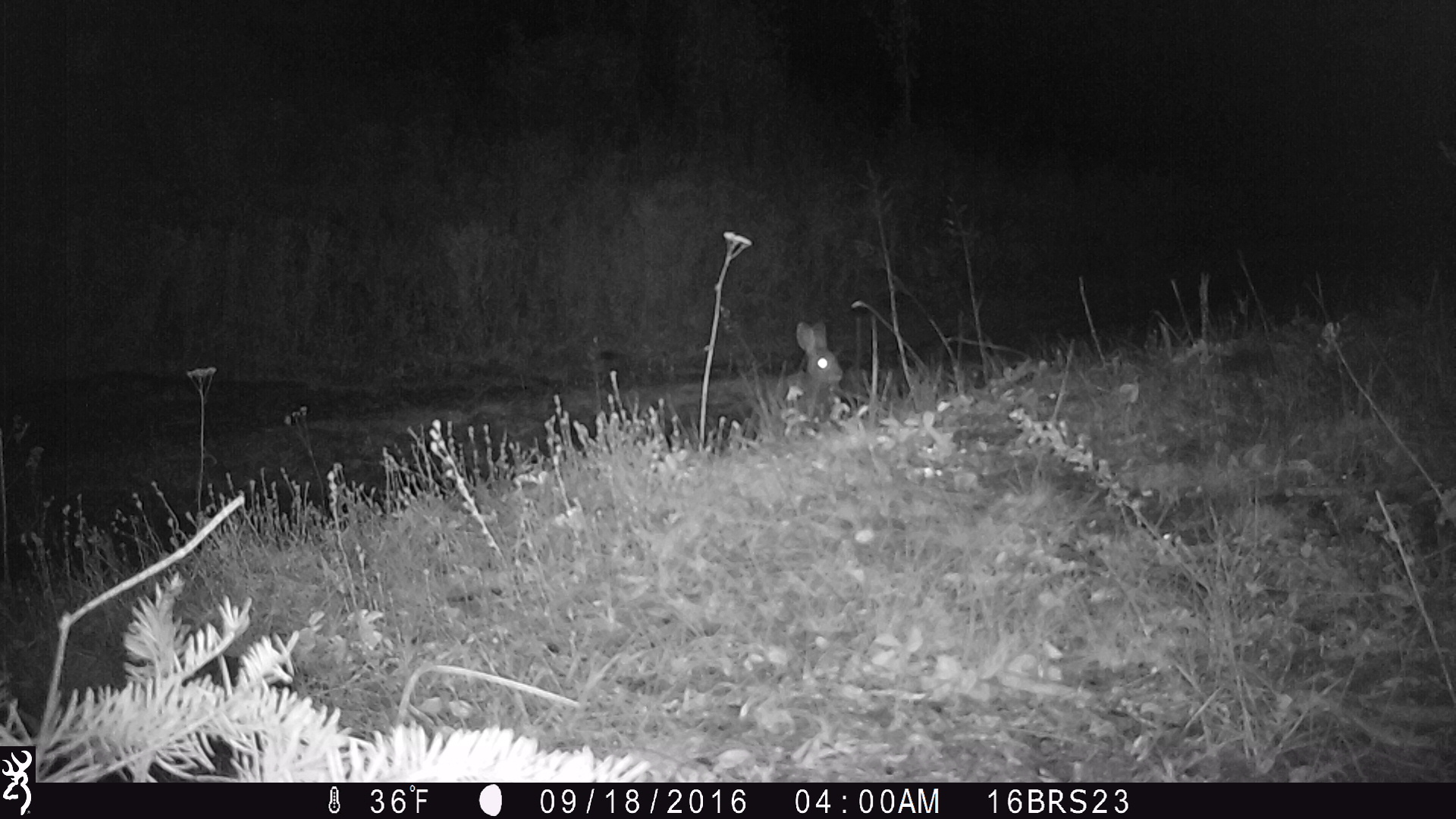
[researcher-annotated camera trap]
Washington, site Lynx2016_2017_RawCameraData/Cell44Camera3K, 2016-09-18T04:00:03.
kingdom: Animalia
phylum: Chordata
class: Mammalia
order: Lagomorpha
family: Leporidae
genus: Lepus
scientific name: Lepus americanus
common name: snowshoe hare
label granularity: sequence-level